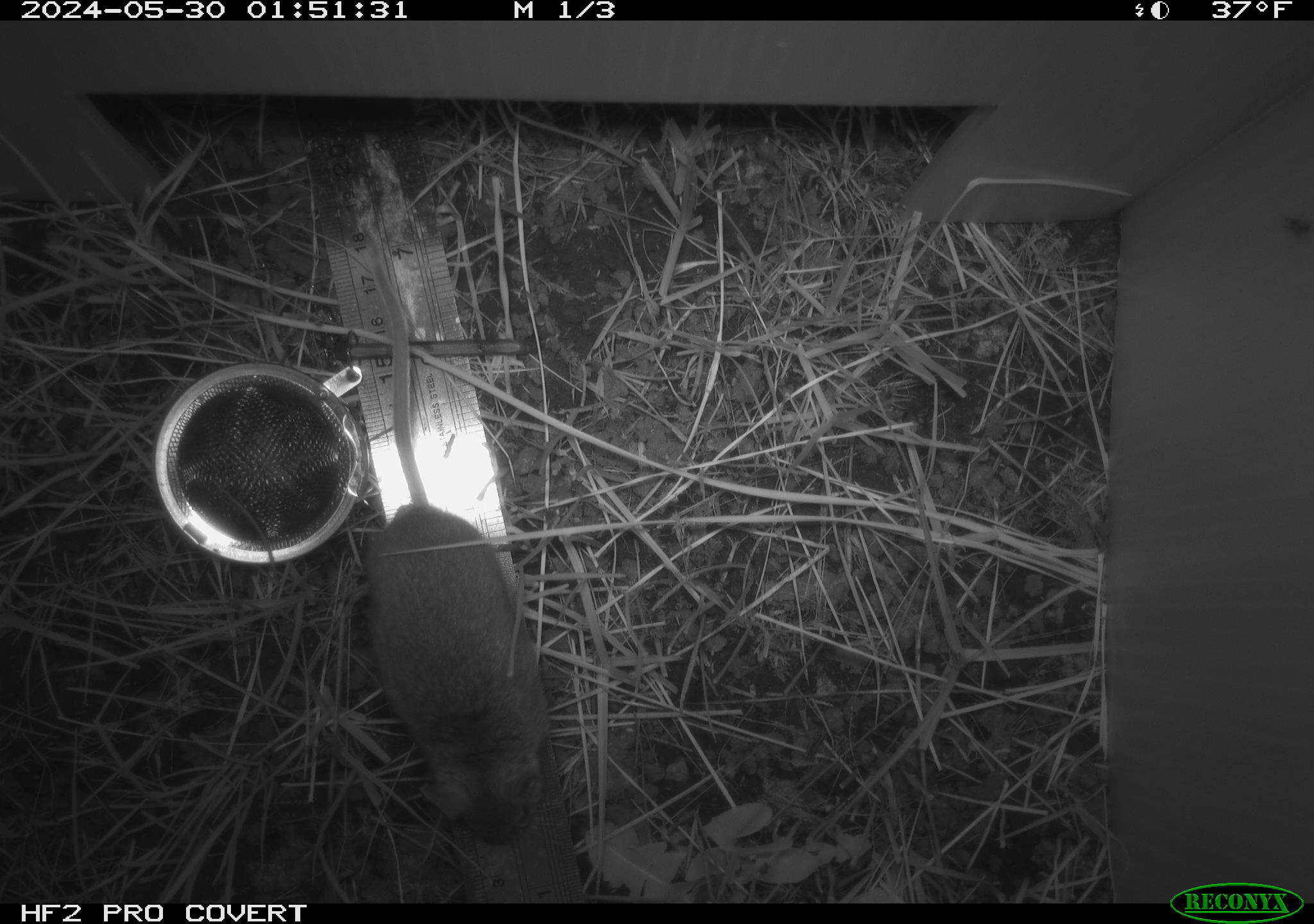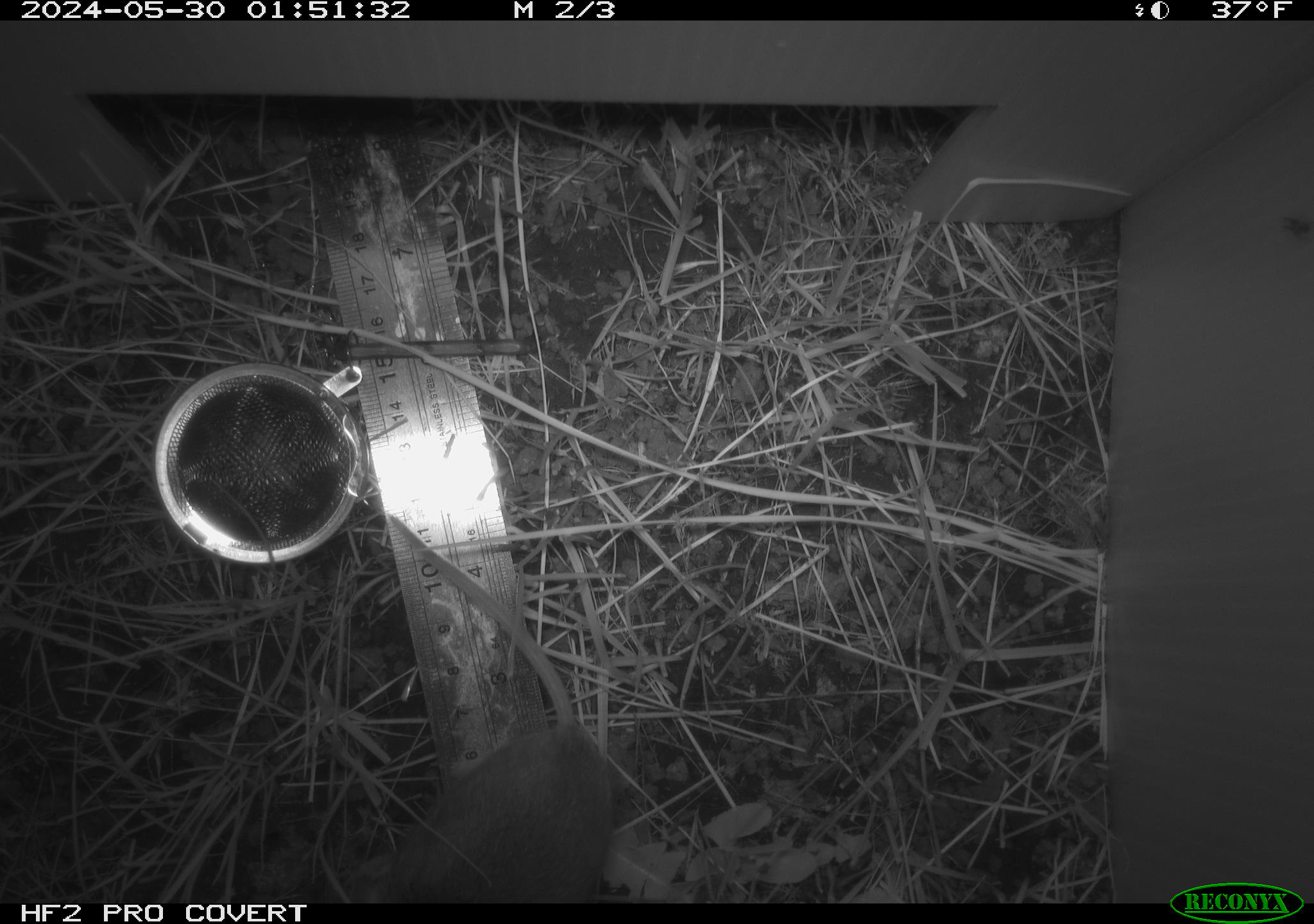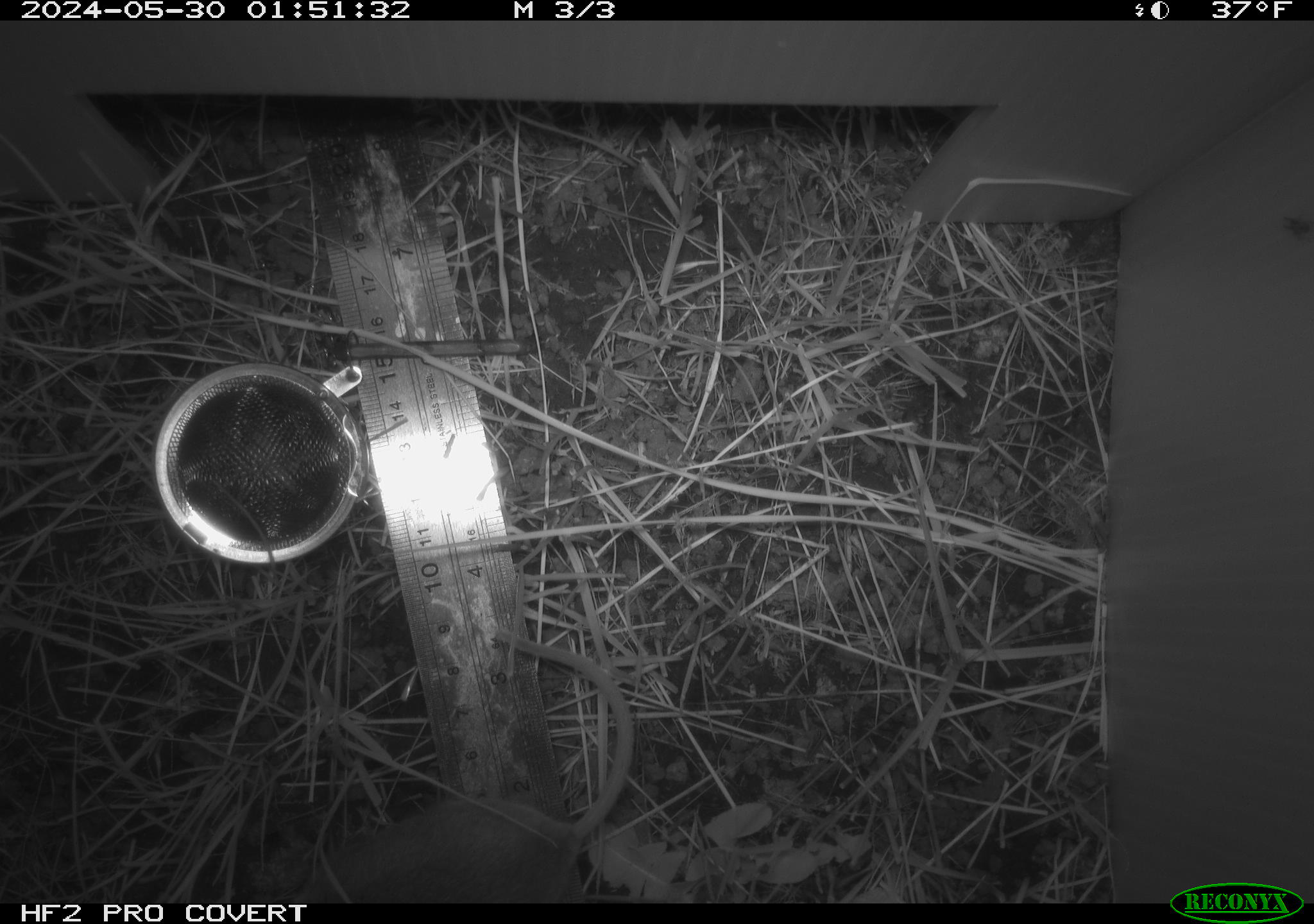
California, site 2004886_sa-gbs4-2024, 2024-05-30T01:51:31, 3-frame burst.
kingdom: Animalia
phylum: Chordata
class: Mammalia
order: Rodentia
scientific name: Rodentia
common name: mouse species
Mouse species (Rodentia).